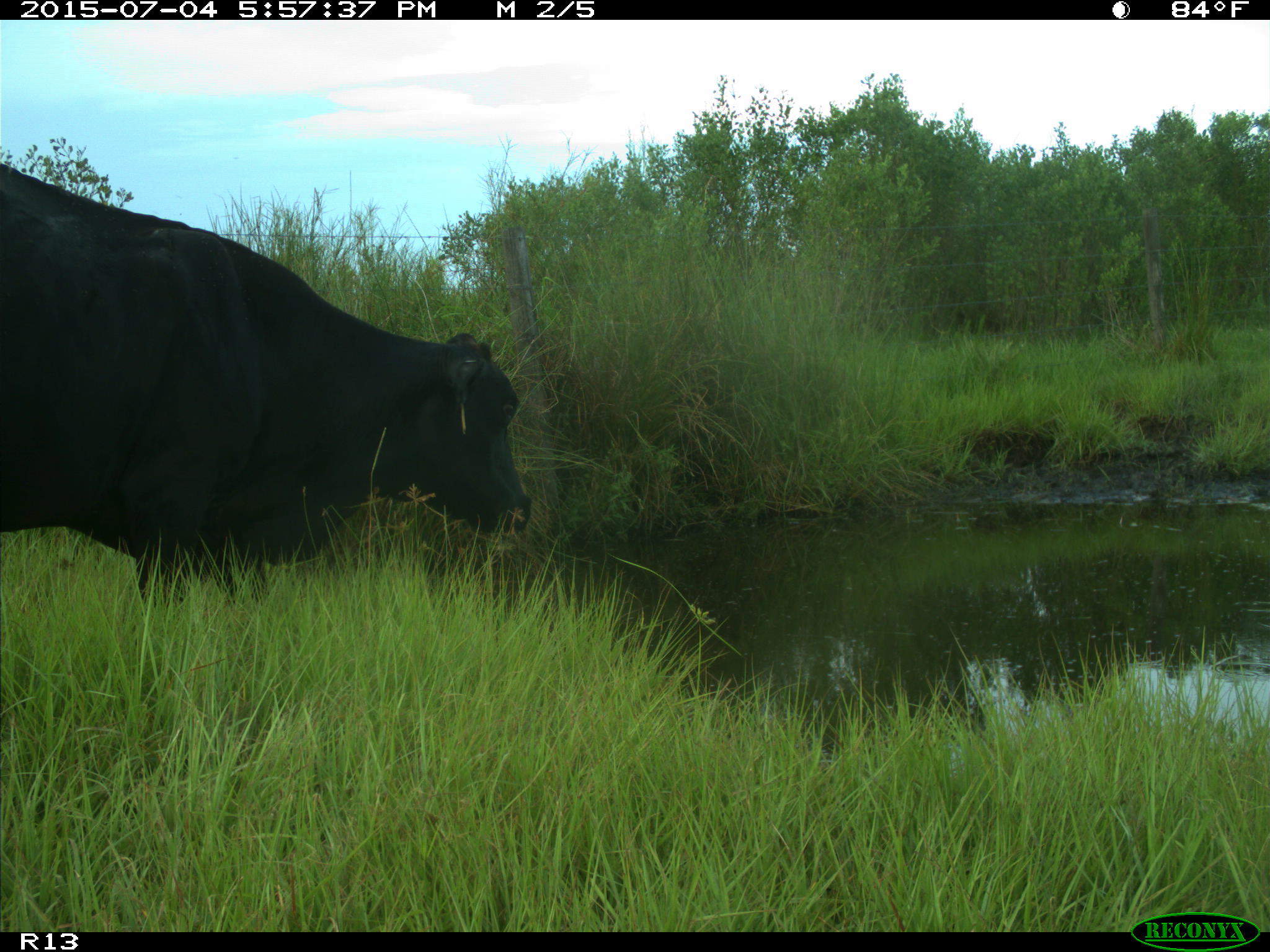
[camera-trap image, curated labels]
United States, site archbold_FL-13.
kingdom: Animalia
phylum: Chordata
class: Mammalia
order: Artiodactyla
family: Bovidae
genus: Bos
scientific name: Bos taurus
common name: domestic cow